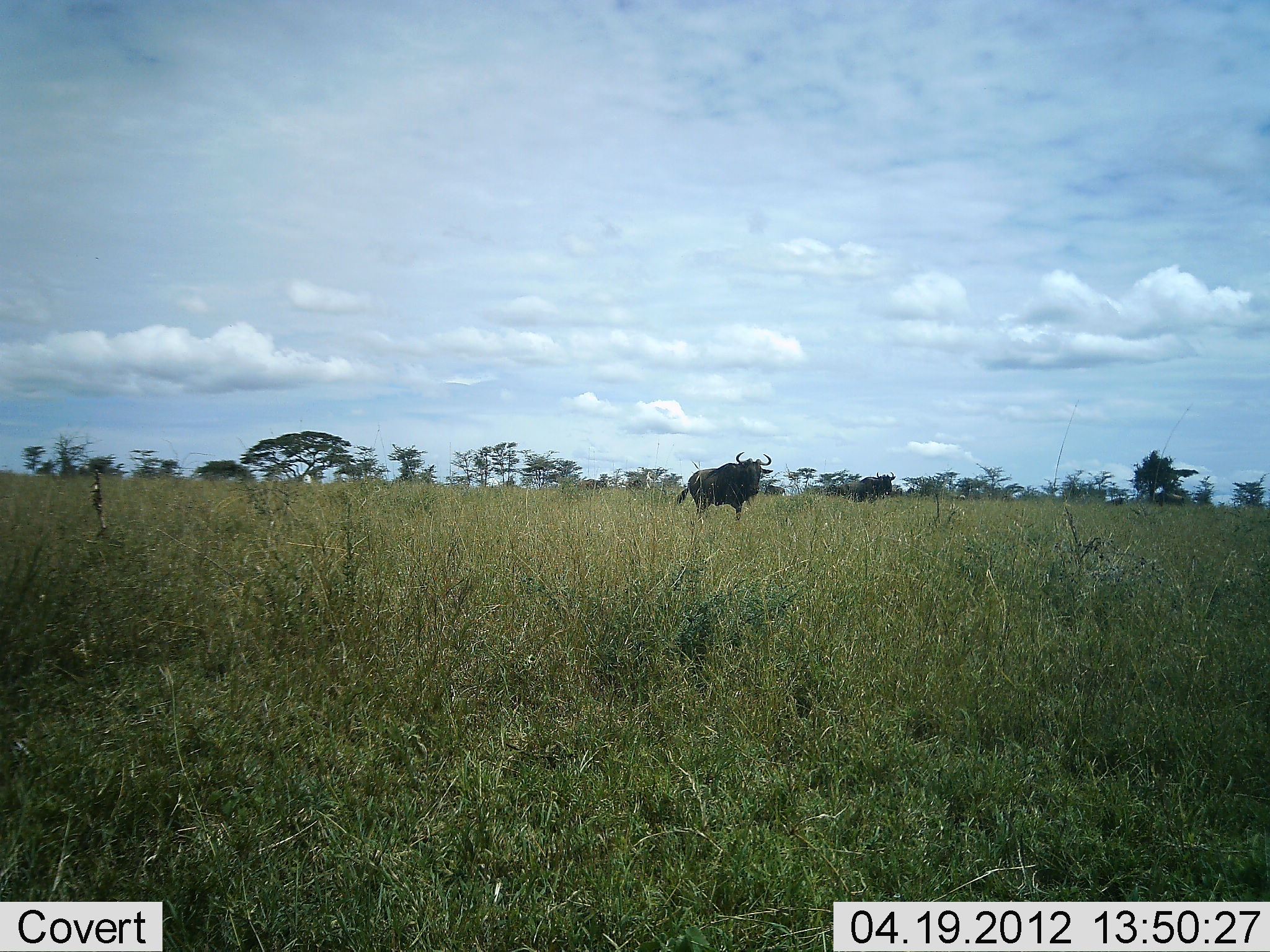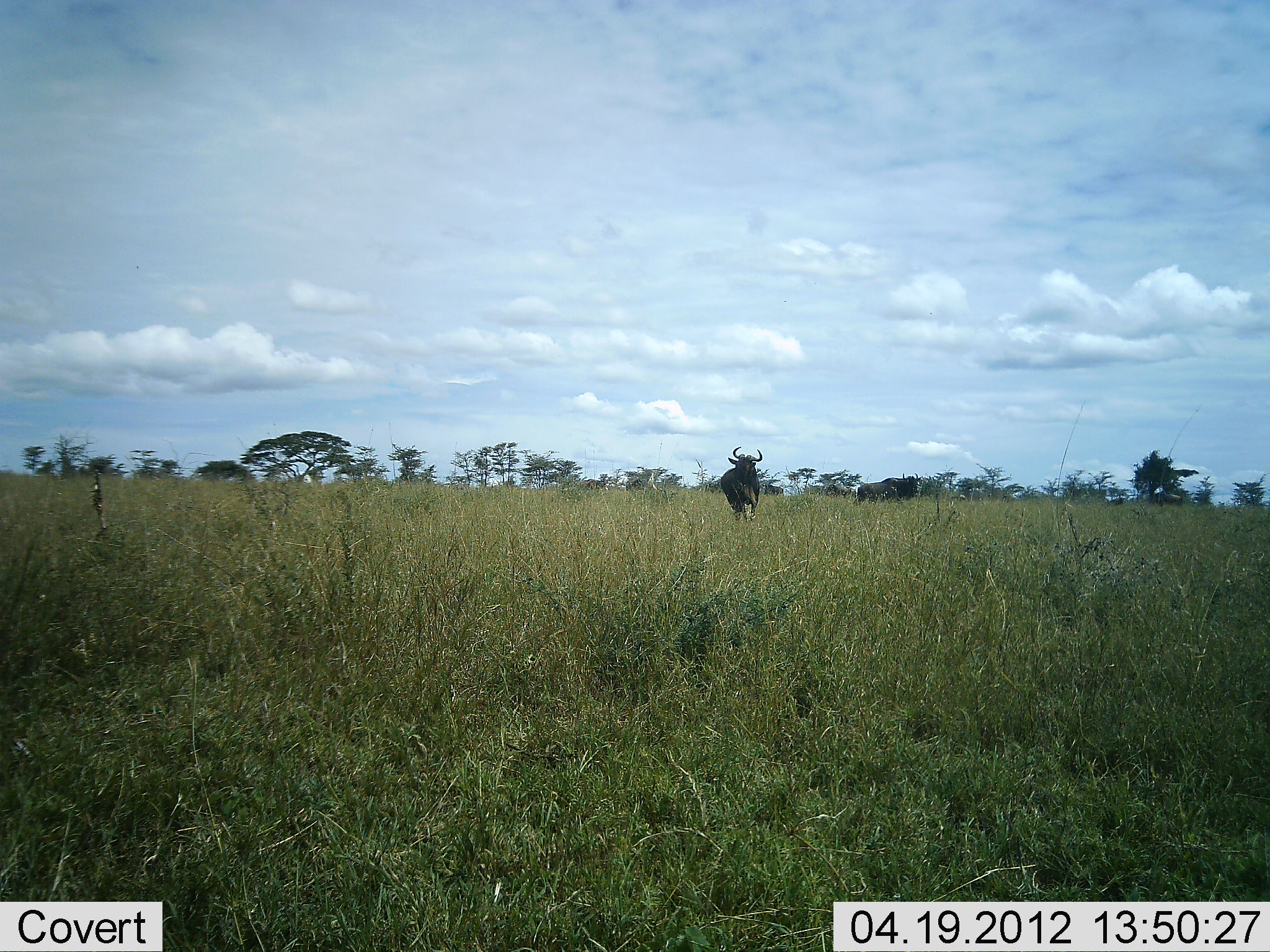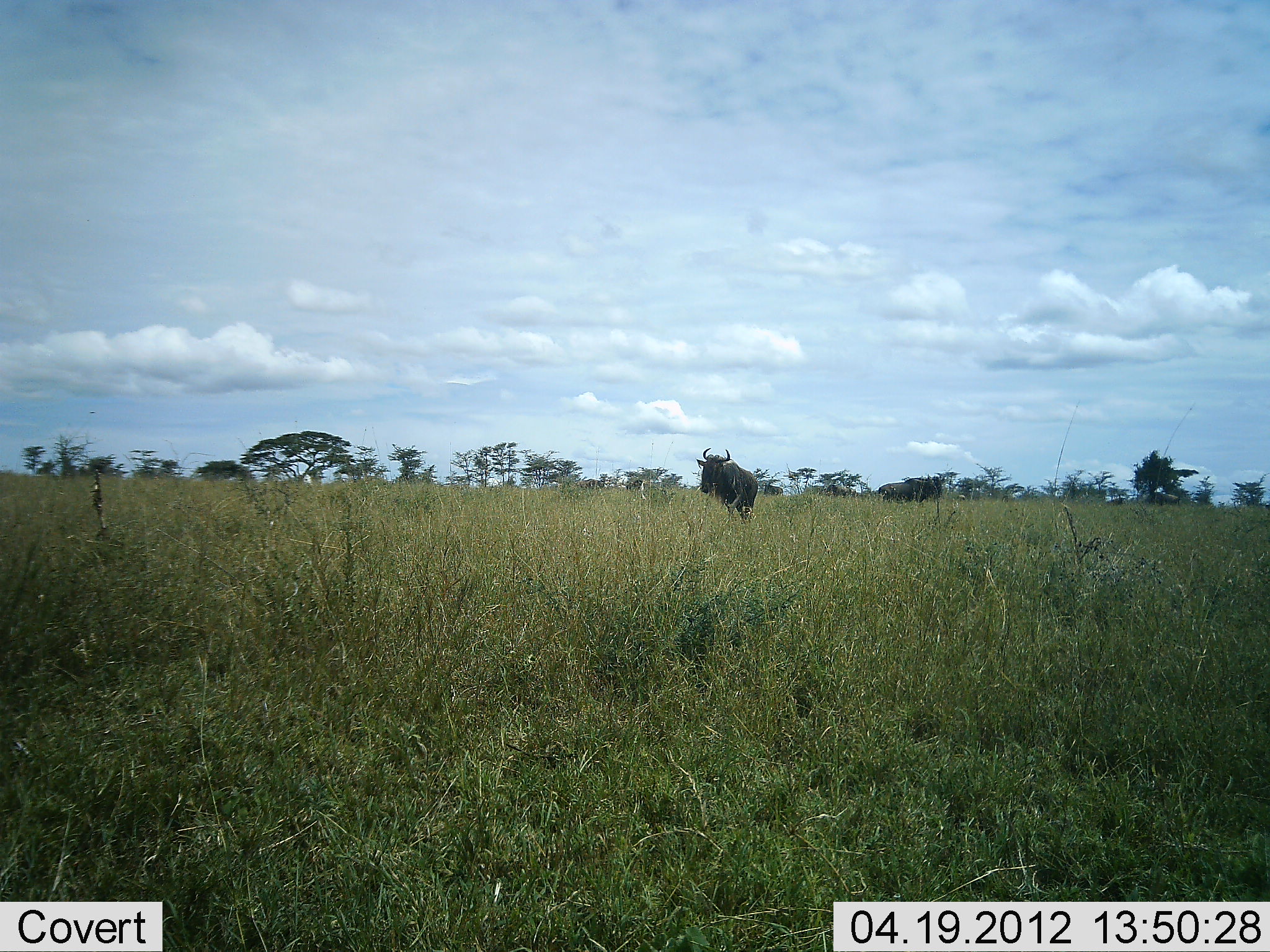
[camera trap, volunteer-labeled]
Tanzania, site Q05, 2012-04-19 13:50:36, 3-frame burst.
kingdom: Animalia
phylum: Chordata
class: Mammalia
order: Artiodactyla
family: Bovidae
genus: Connochaetes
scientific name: Connochaetes taurinus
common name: blue wildebeest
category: wildebeest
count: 2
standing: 10%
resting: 0%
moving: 85%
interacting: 5%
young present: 0%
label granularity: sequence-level